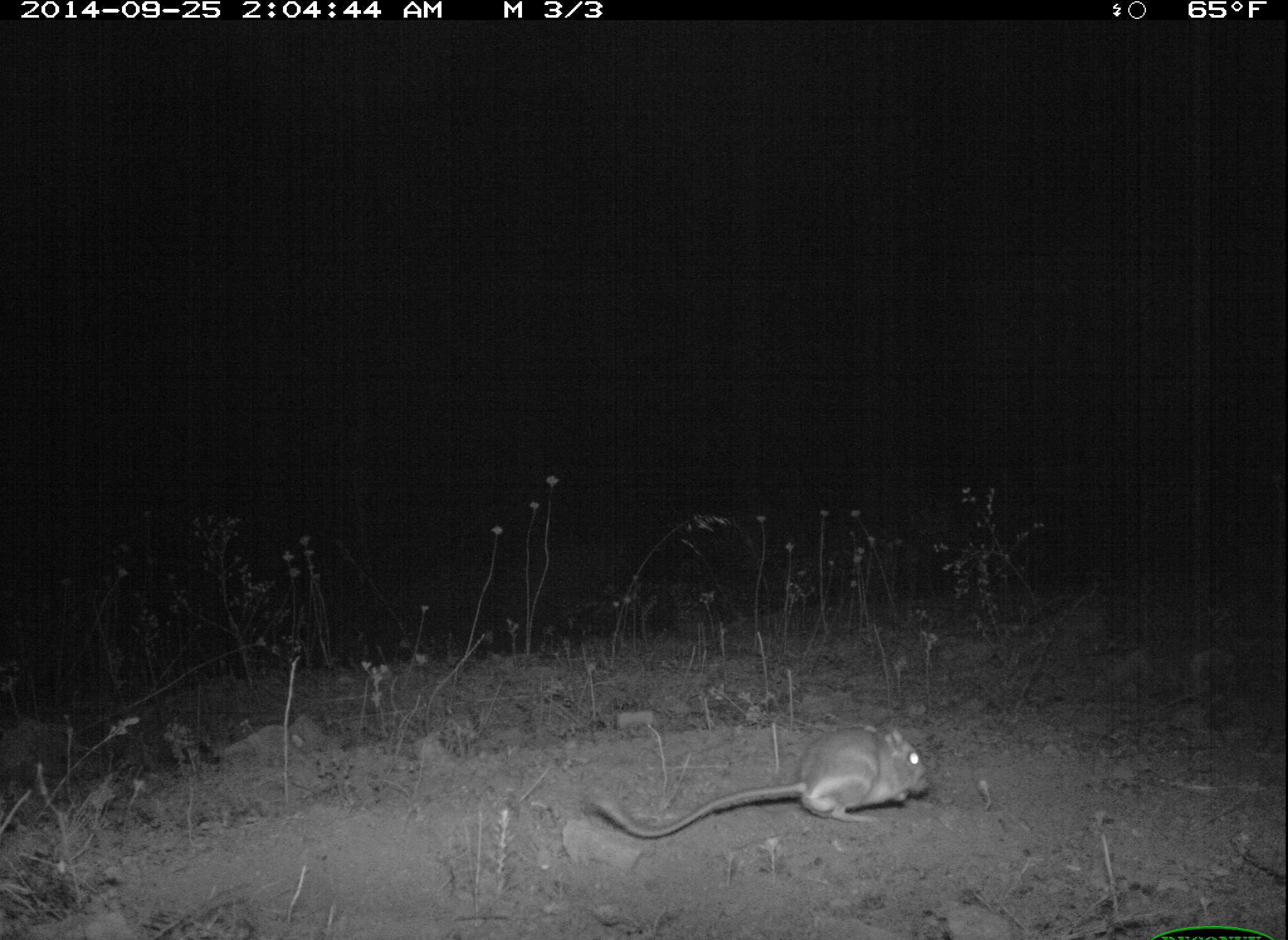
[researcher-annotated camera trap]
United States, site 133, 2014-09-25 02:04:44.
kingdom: Animalia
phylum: Chordata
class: Mammalia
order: Rodentia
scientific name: Rodentia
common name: rodent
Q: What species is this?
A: Rodent (Rodentia).